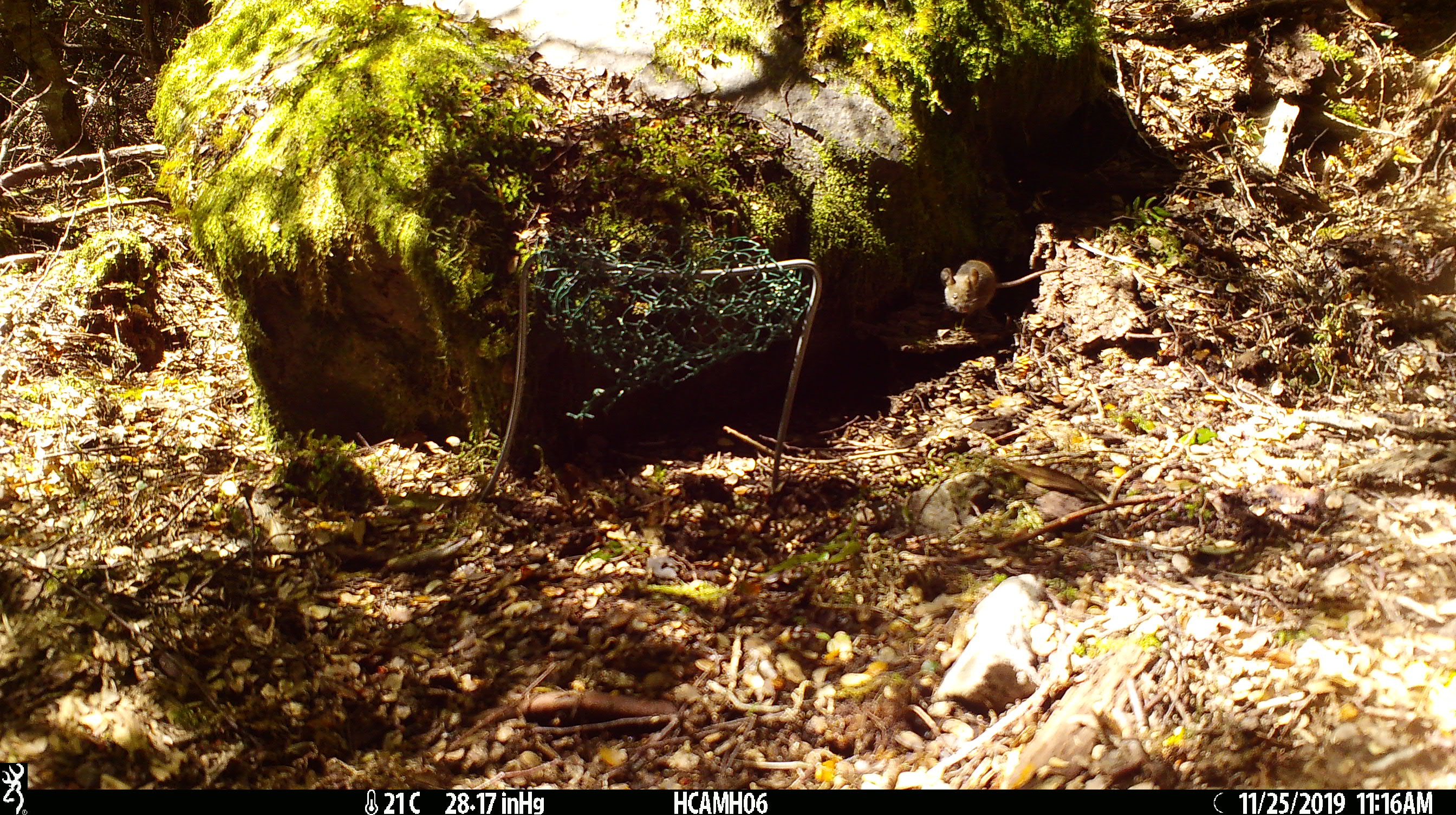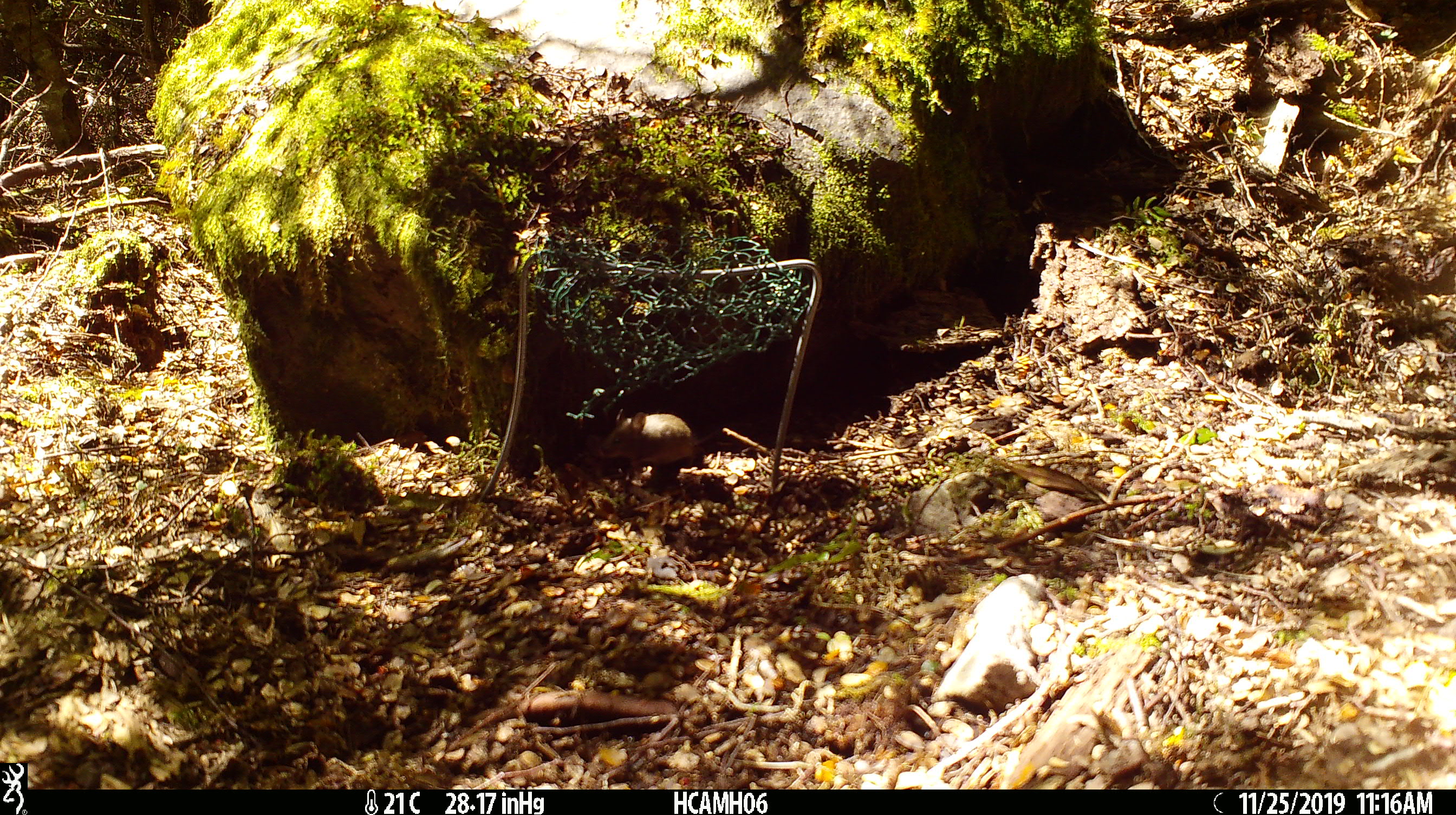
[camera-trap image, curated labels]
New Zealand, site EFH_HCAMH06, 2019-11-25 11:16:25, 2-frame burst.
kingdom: Animalia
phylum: Chordata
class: Mammalia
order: Rodentia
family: Muridae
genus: Mus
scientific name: Mus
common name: mouse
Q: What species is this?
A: Mouse (Mus).